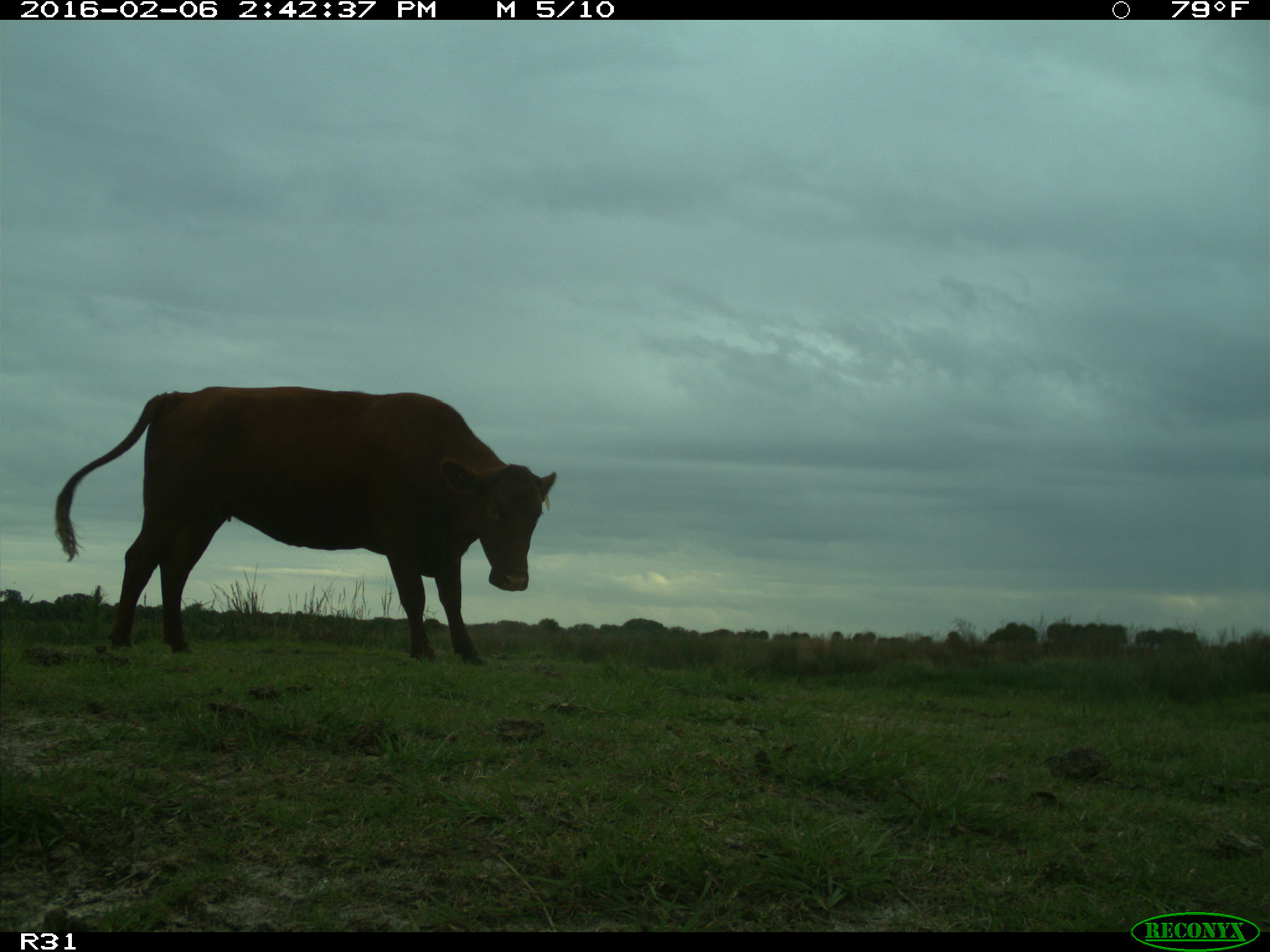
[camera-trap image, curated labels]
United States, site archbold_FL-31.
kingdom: Animalia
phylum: Chordata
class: Mammalia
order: Artiodactyla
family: Bovidae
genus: Bos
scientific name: Bos taurus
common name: domestic cow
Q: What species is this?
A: Bos taurus (domestic cow).